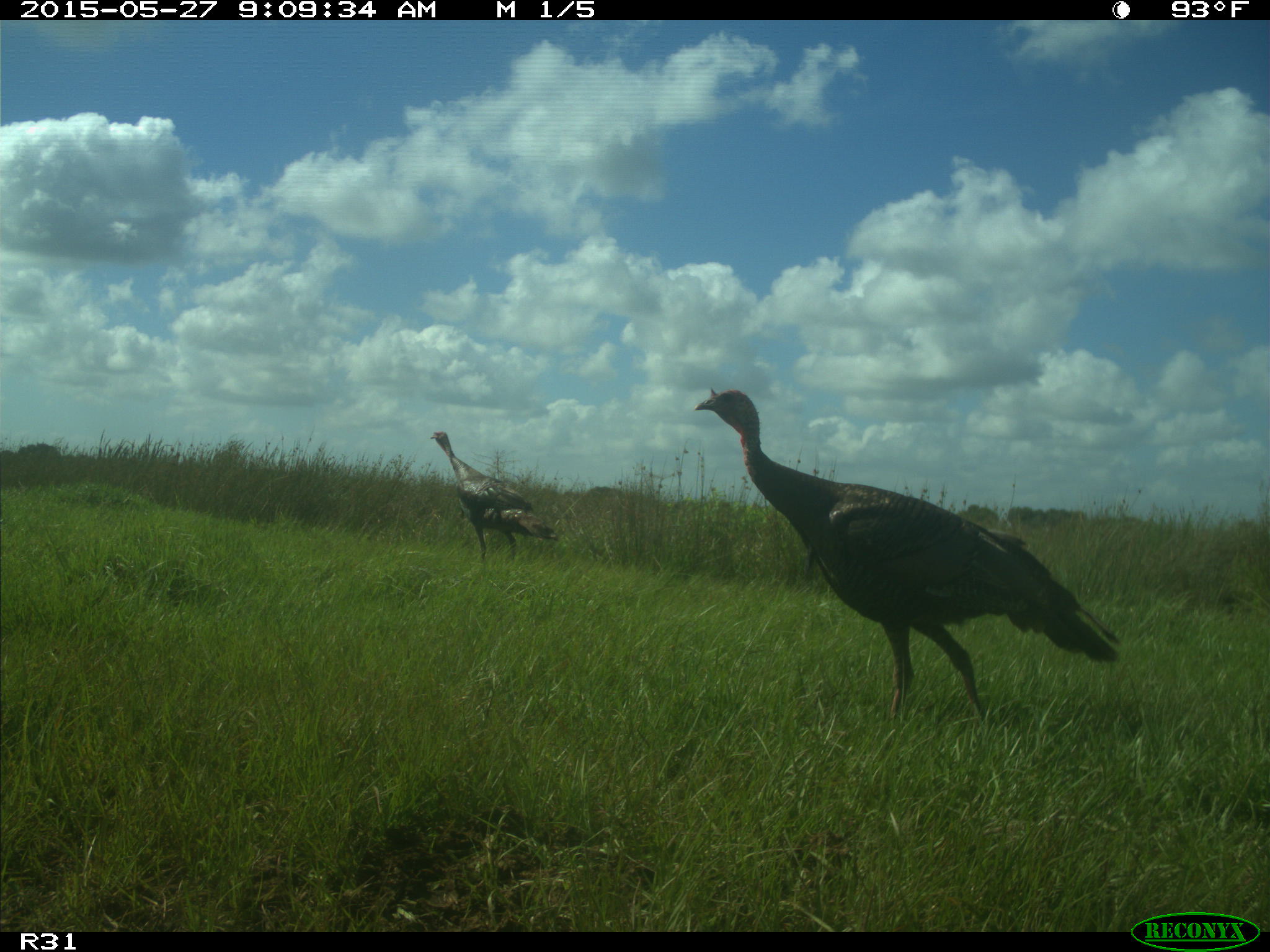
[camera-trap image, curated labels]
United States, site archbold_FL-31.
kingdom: Animalia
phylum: Chordata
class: Aves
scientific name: Aves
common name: birds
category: unidentified bird